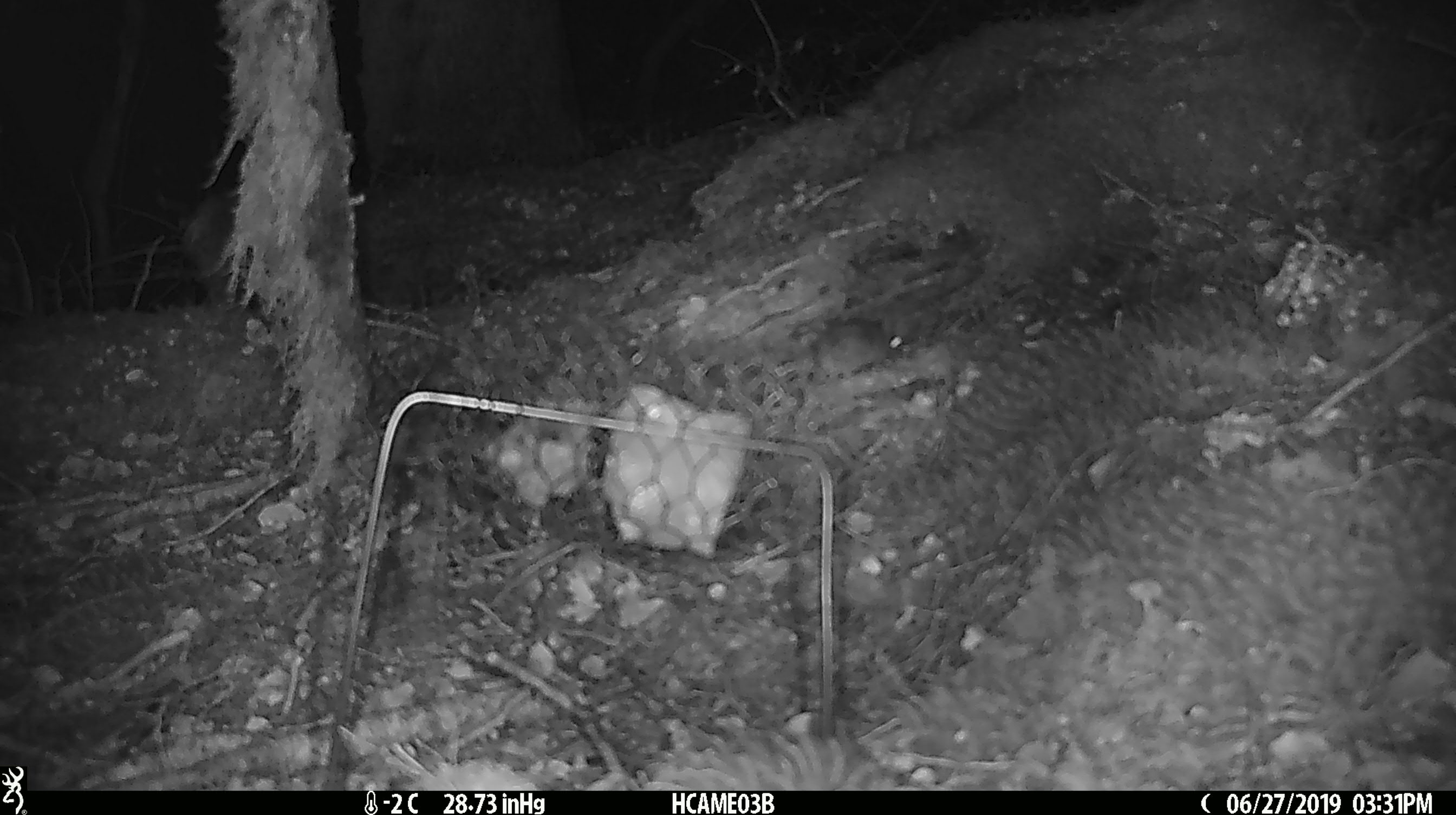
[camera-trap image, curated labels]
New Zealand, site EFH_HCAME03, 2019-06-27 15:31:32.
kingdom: Animalia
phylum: Chordata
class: Mammalia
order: Rodentia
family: Muridae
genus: Mus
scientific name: Mus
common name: mouse